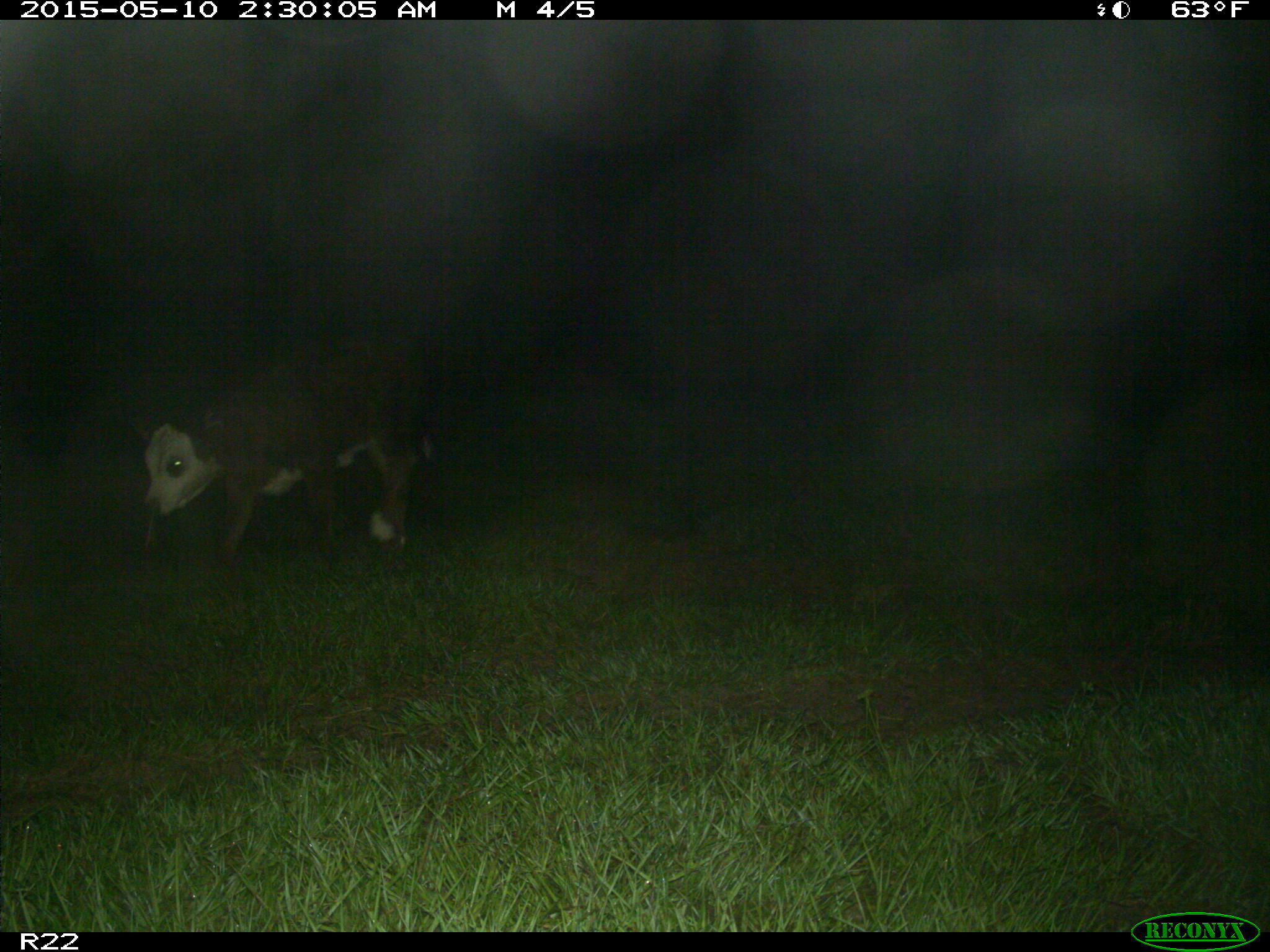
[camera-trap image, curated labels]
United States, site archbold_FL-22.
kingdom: Animalia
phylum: Chordata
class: Mammalia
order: Artiodactyla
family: Bovidae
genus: Bos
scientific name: Bos taurus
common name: domestic cow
Bos taurus (domestic cow).